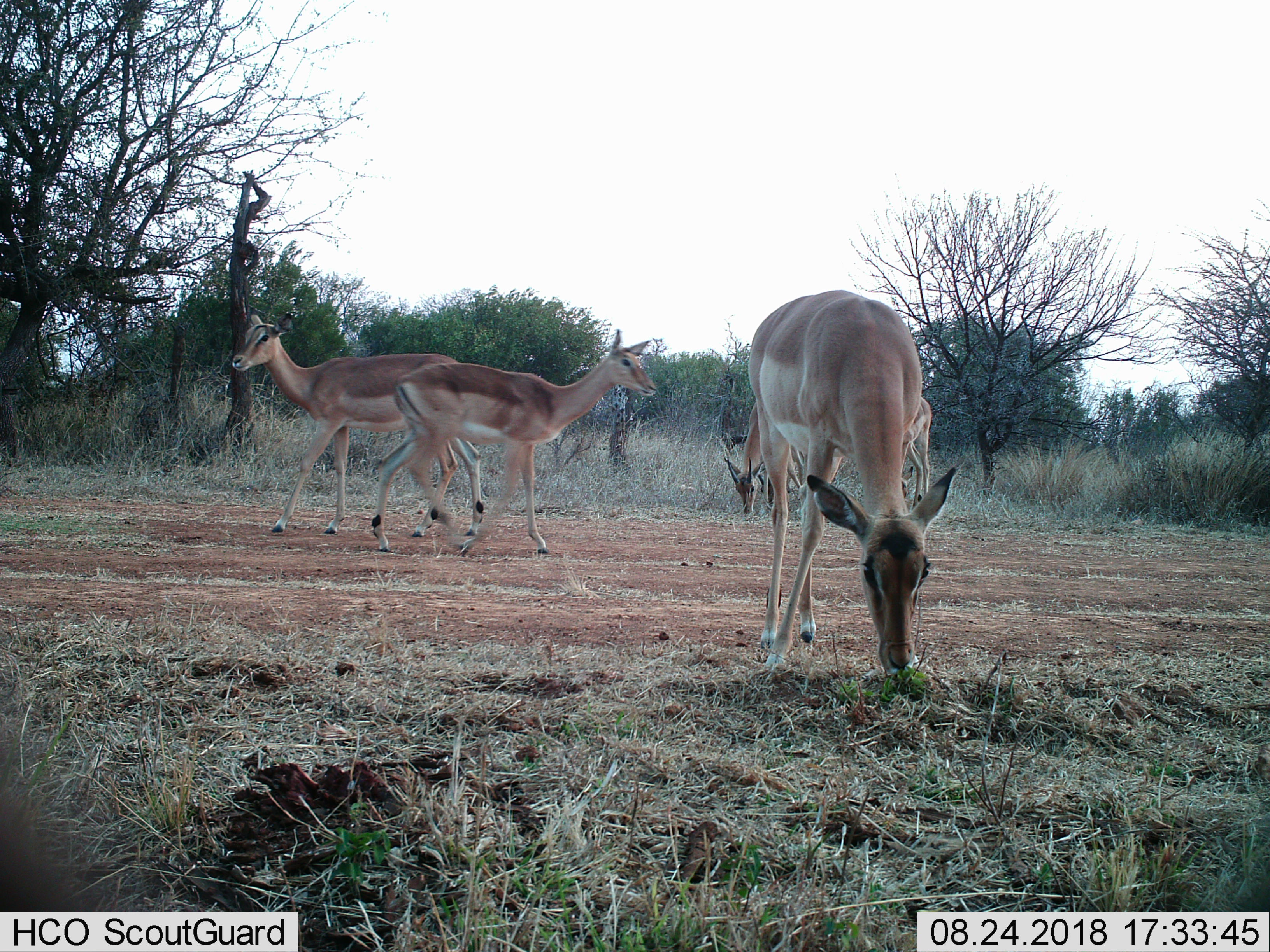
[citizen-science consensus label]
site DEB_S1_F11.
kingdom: Animalia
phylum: Chordata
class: Mammalia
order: Artiodactyla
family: Bovidae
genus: Aepyceros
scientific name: Aepyceros melampus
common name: impala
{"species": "impala (Aepyceros melampus)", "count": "5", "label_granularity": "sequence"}